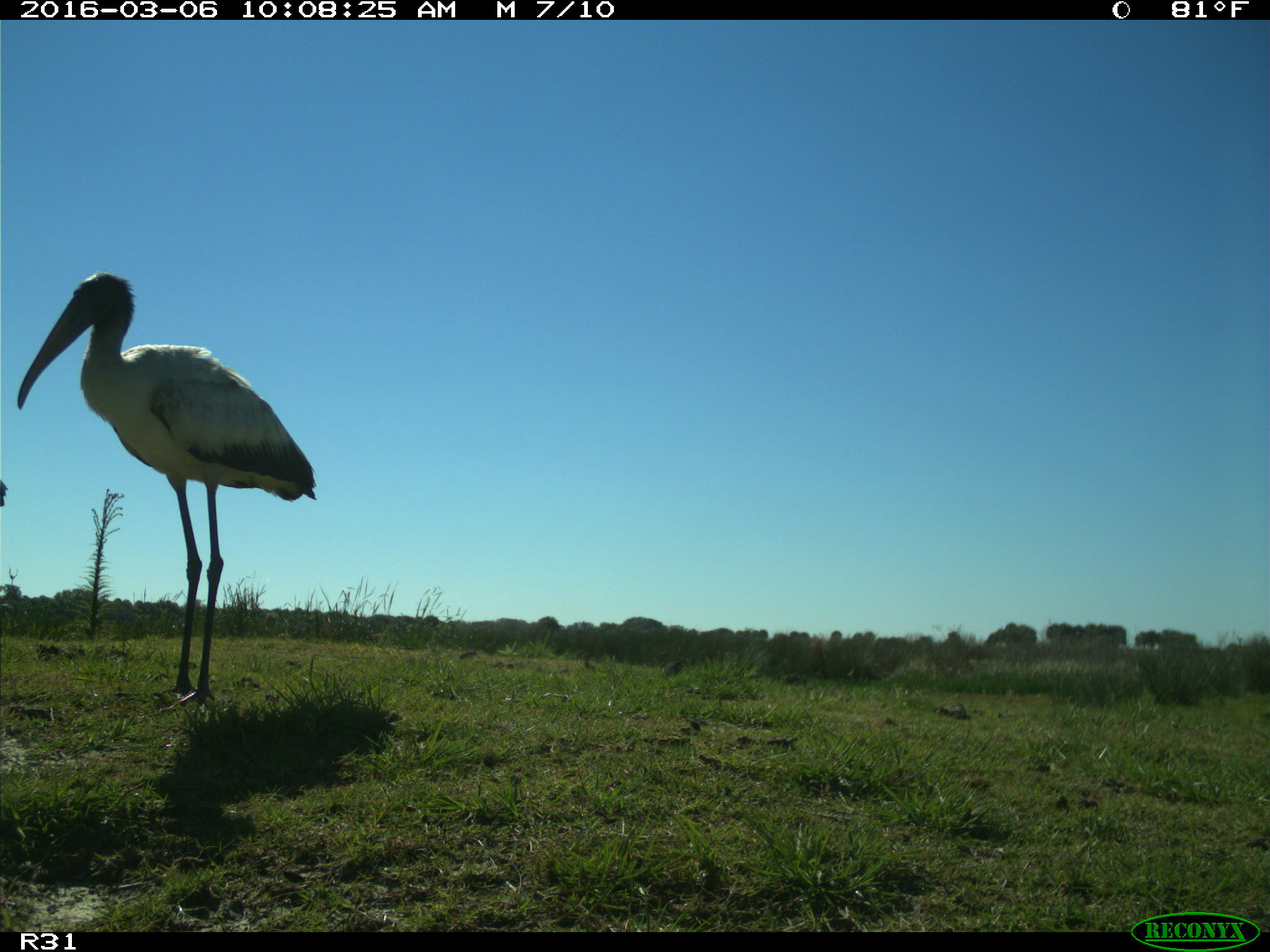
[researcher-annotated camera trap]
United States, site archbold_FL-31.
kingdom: Animalia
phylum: Chordata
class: Aves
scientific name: Aves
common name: birds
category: unidentified bird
Unidentified bird (birds) (Aves).